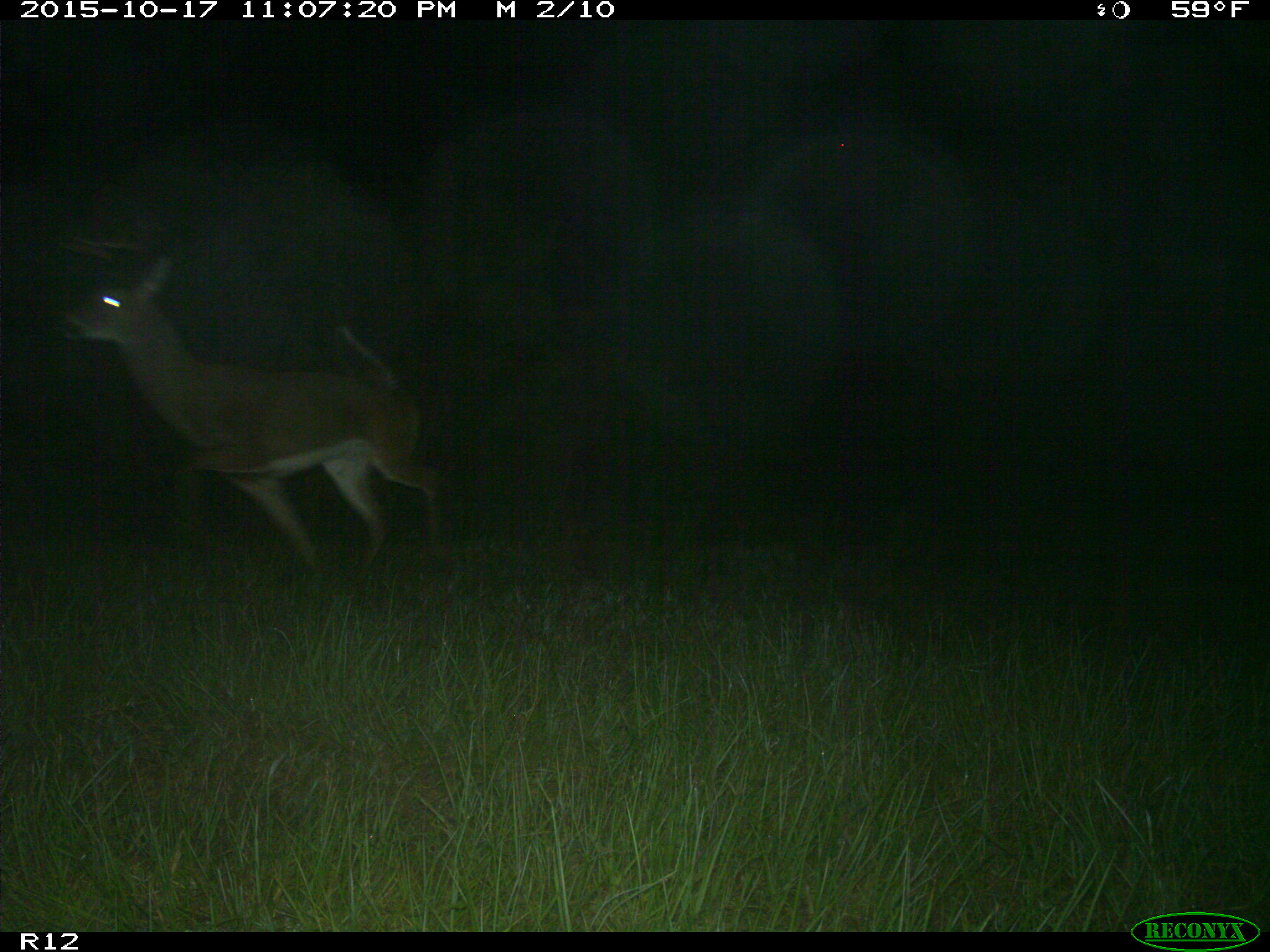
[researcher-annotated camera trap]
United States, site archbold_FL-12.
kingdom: Animalia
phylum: Chordata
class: Mammalia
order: Artiodactyla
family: Cervidae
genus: Odocoileus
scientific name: Odocoileus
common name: deer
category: unidentified deer